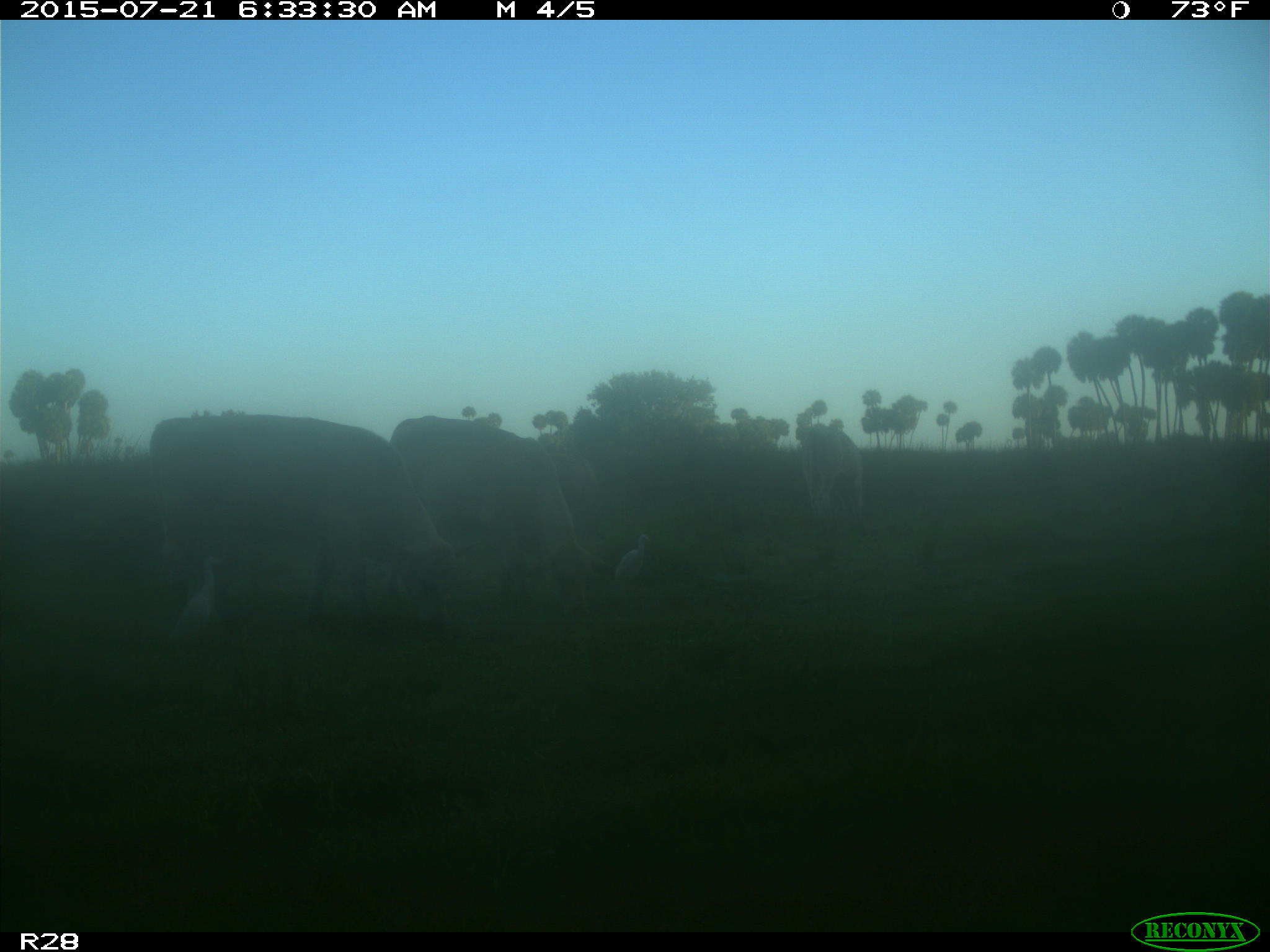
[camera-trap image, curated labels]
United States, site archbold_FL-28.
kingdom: Animalia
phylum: Chordata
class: Mammalia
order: Artiodactyla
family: Bovidae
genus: Bos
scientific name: Bos taurus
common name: domestic cow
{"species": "Bos taurus (domestic cow)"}